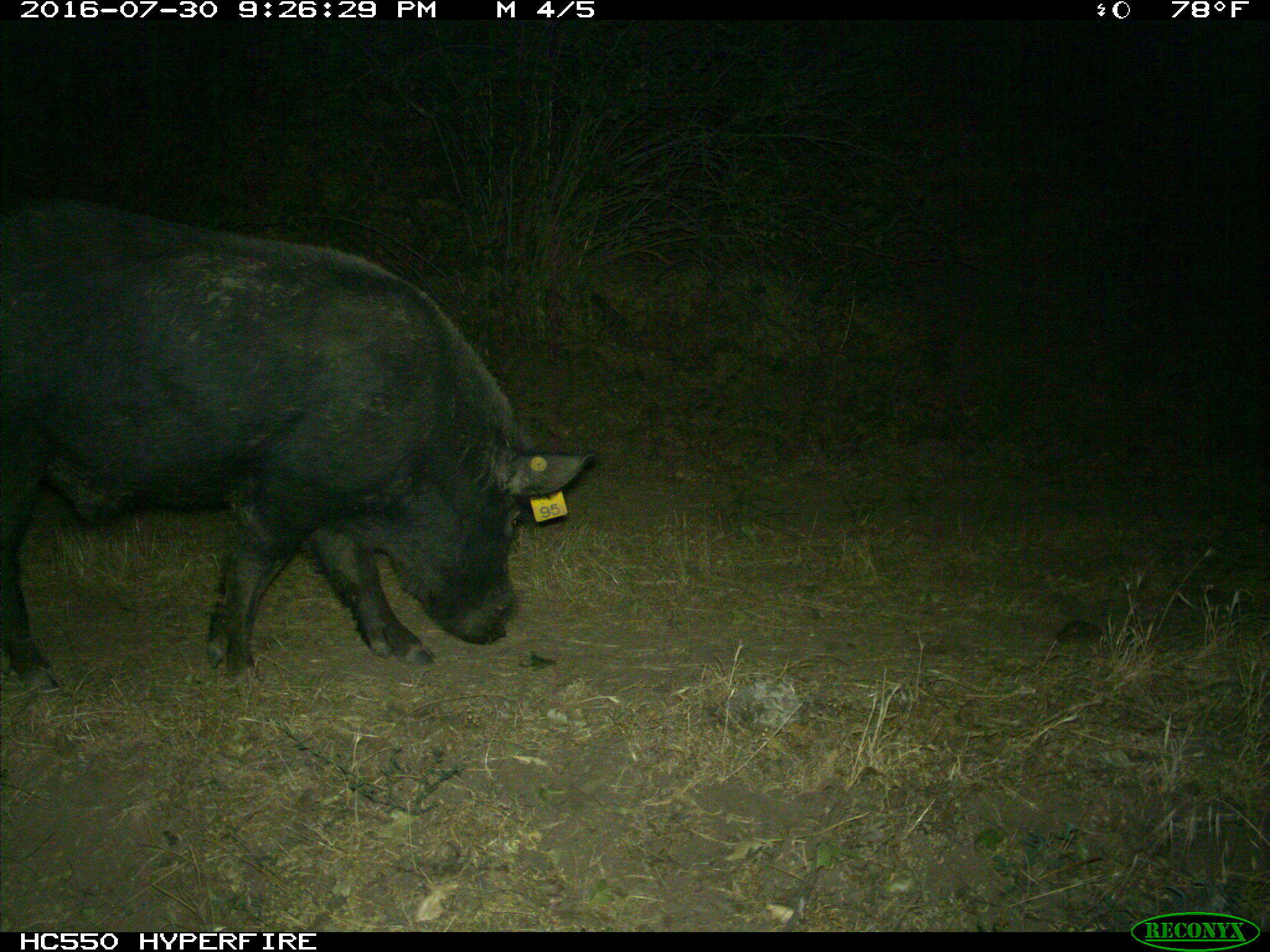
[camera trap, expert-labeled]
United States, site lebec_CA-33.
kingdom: Animalia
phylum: Chordata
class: Mammalia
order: Artiodactyla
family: Suidae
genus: Sus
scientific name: Sus scrofa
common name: wild boar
Sus scrofa (wild boar).